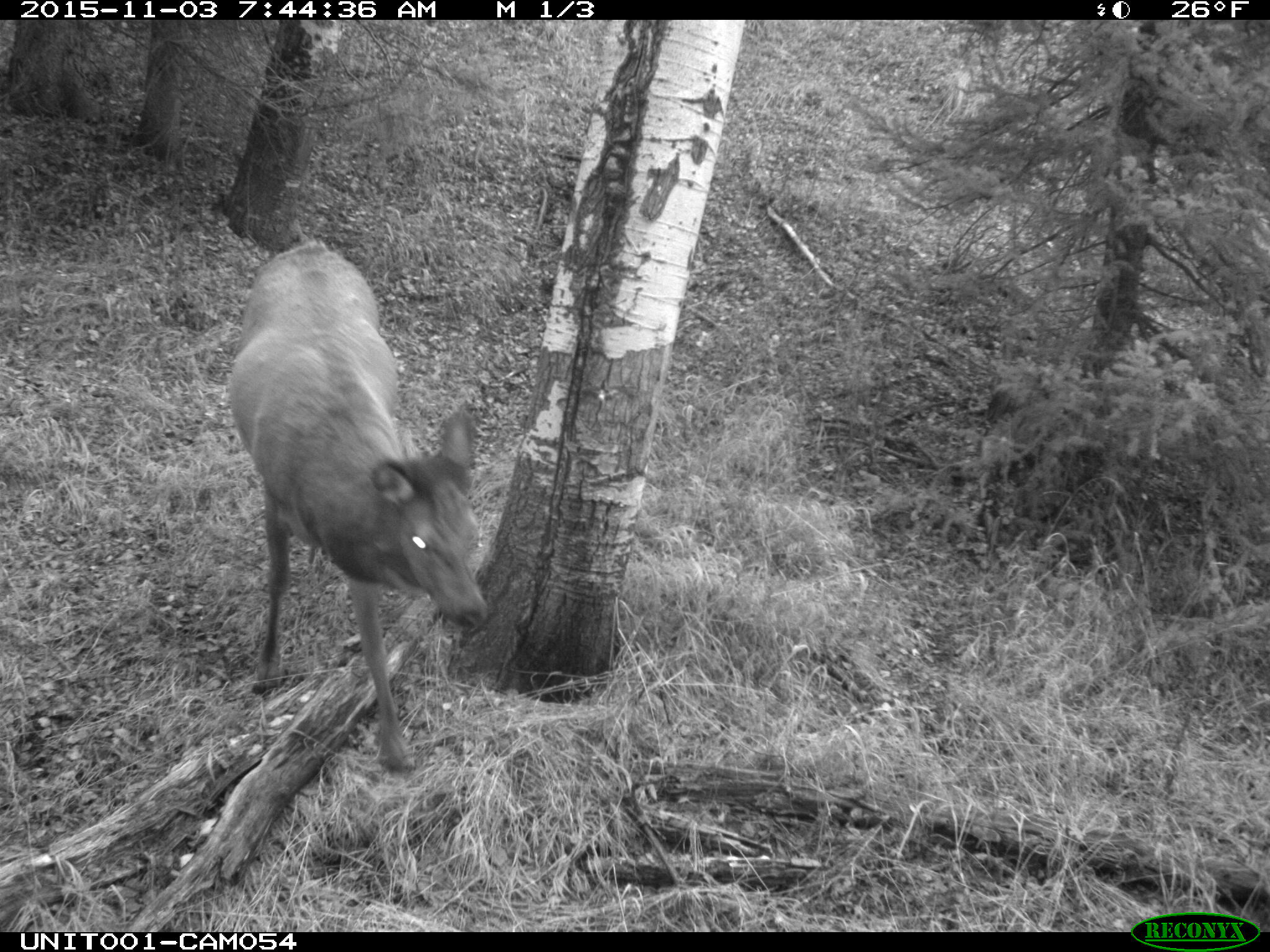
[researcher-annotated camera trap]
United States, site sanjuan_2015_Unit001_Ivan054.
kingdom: Animalia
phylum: Chordata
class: Mammalia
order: Artiodactyla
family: Cervidae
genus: Cervus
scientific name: Cervus elaphus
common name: red deer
Cervus elaphus (red deer).